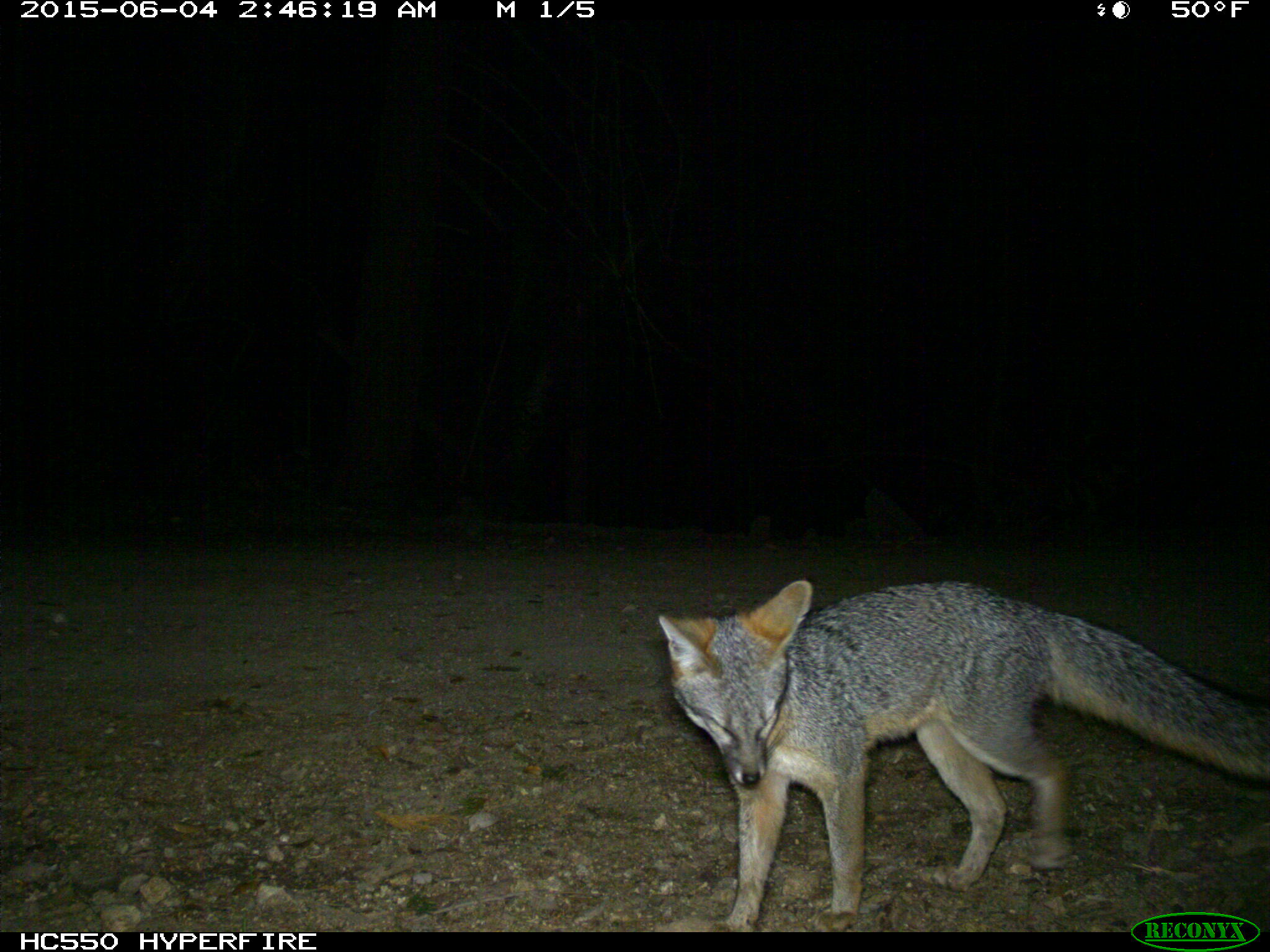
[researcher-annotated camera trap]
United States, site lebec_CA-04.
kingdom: Animalia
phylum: Chordata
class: Mammalia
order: Carnivora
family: Canidae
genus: Urocyon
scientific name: Urocyon cinereoargenteus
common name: gray fox